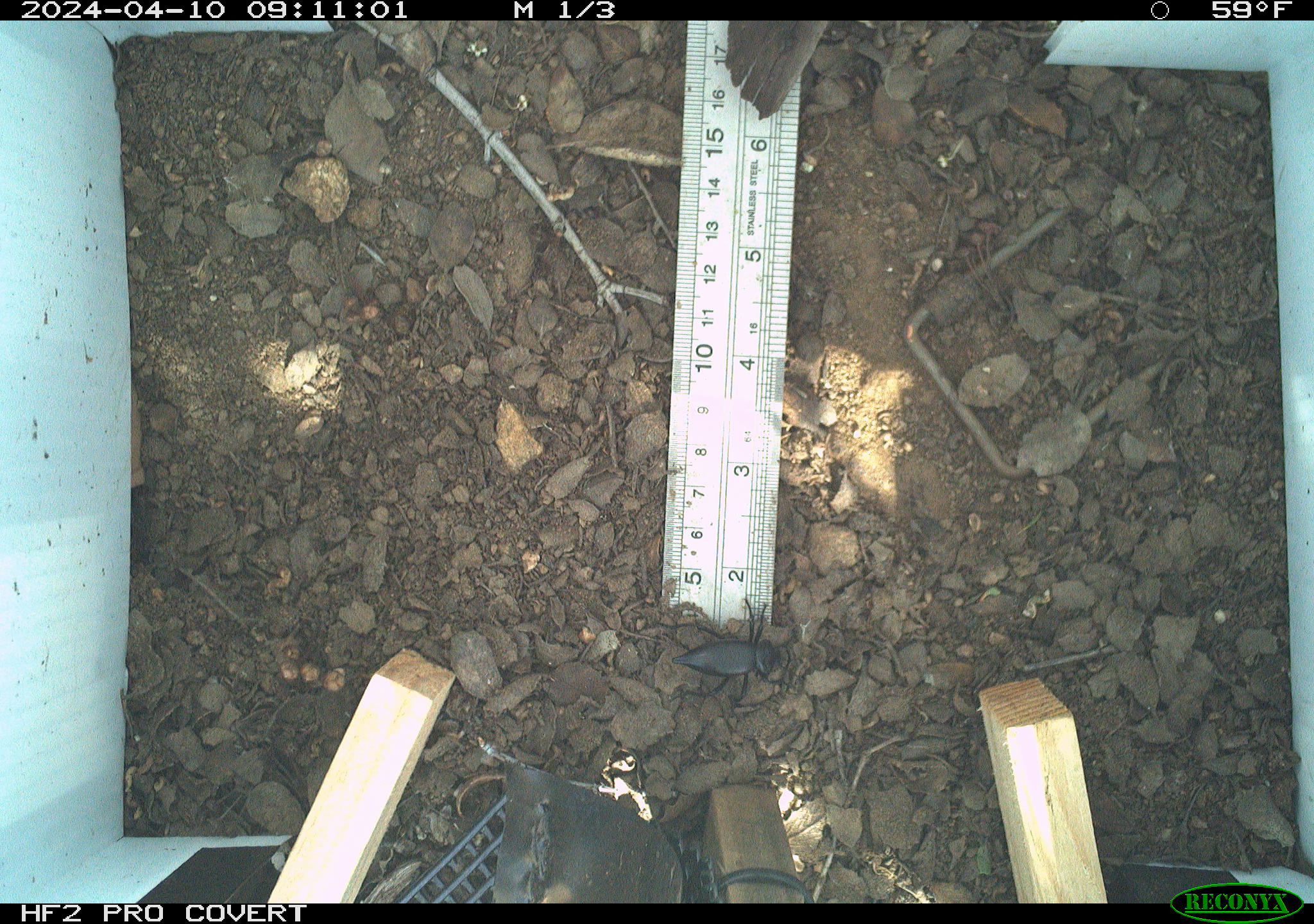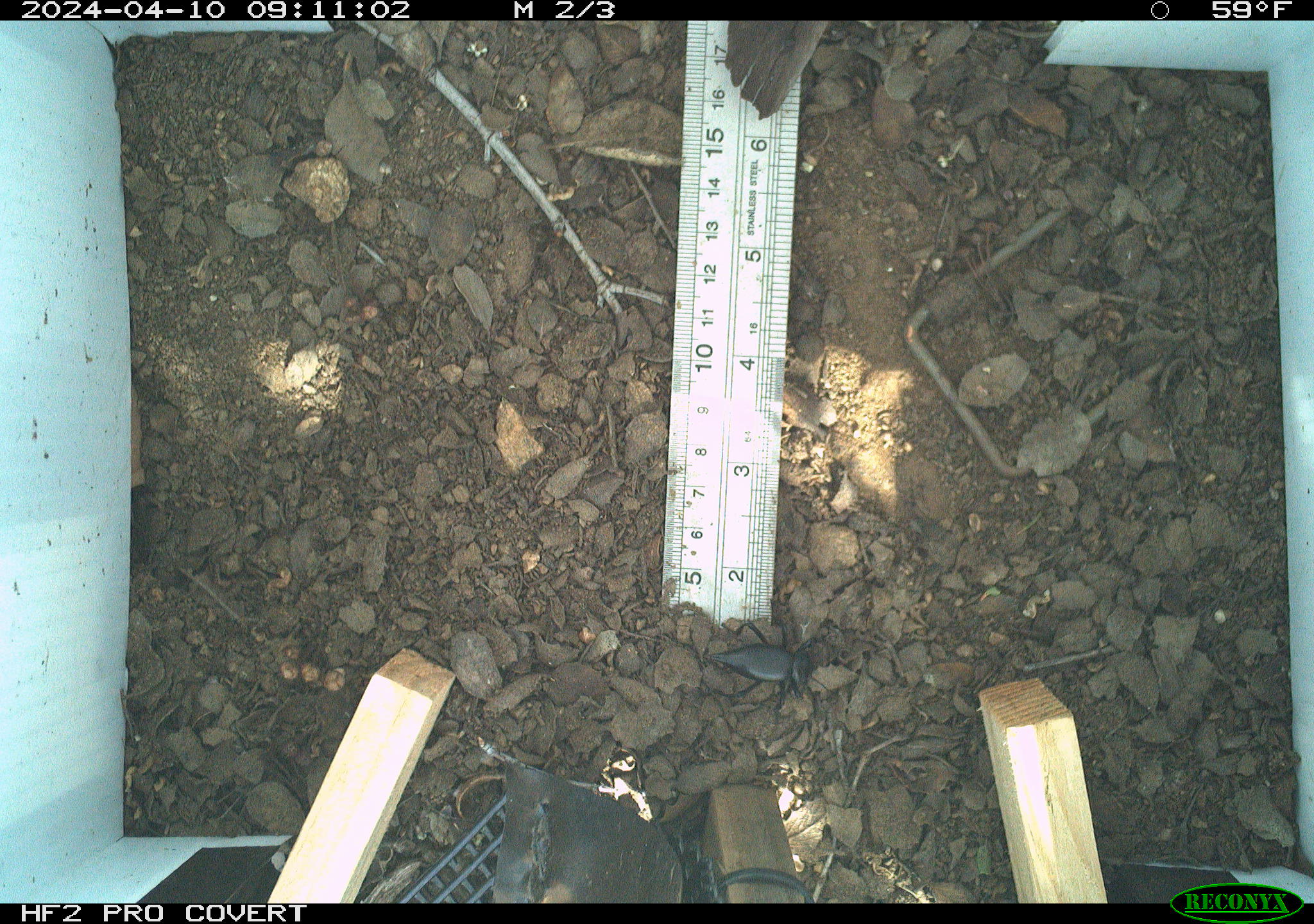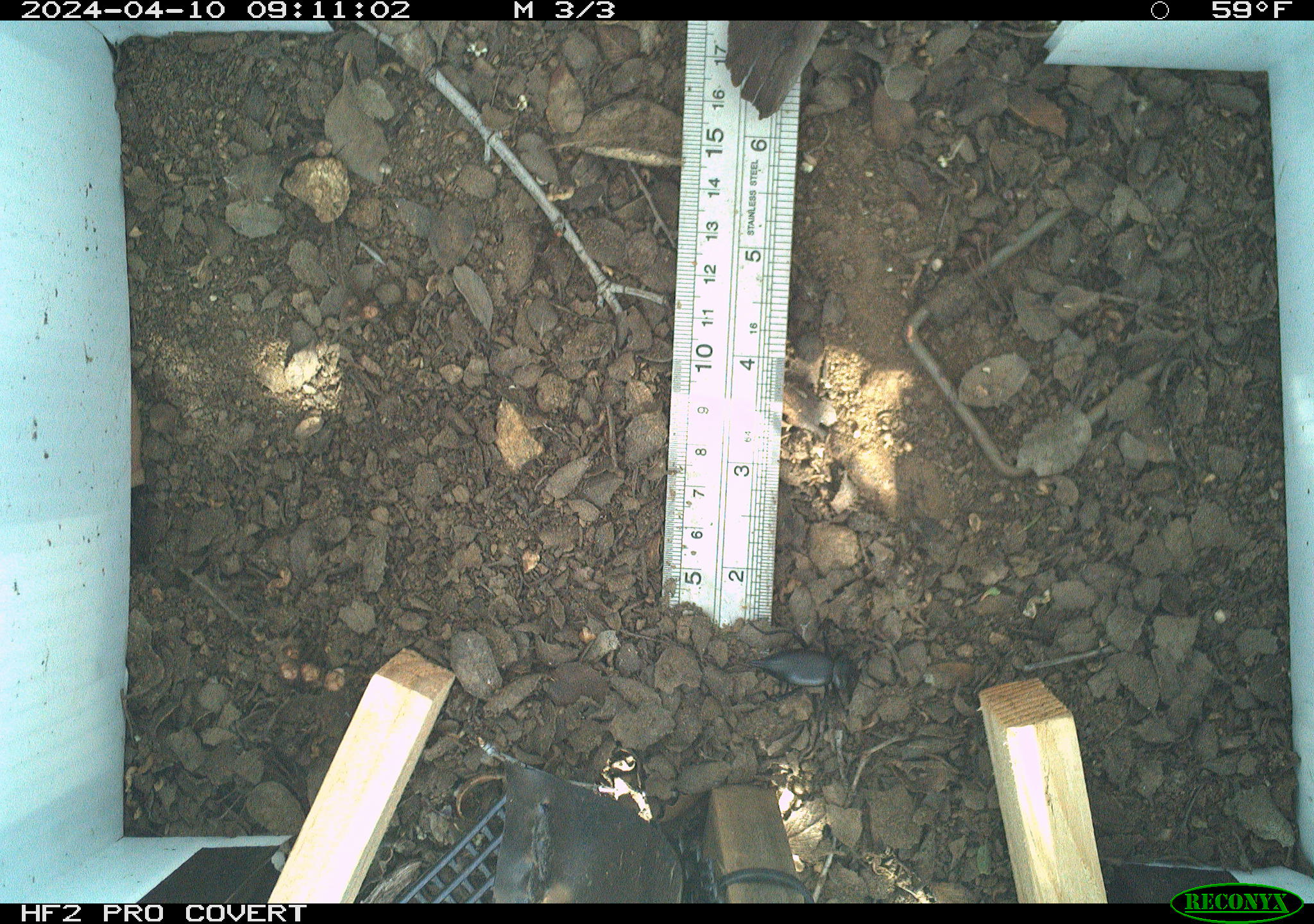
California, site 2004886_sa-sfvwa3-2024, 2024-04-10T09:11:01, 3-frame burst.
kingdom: Animalia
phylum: Arthropoda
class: Insecta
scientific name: Insecta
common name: insect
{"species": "insect (Insecta)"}